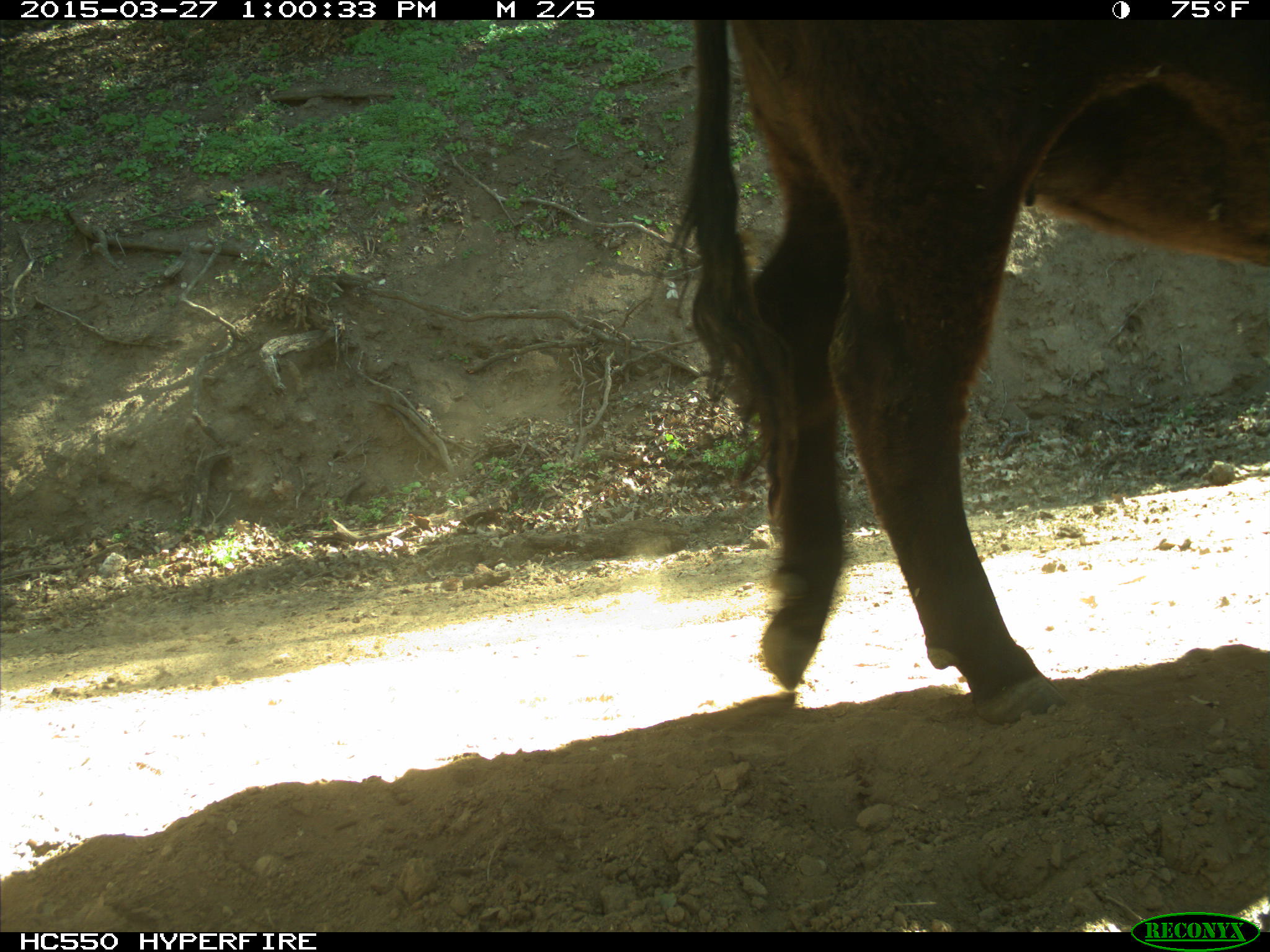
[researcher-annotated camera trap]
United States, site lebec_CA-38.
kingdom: Animalia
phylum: Chordata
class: Mammalia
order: Artiodactyla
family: Bovidae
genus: Bos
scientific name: Bos taurus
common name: domestic cow